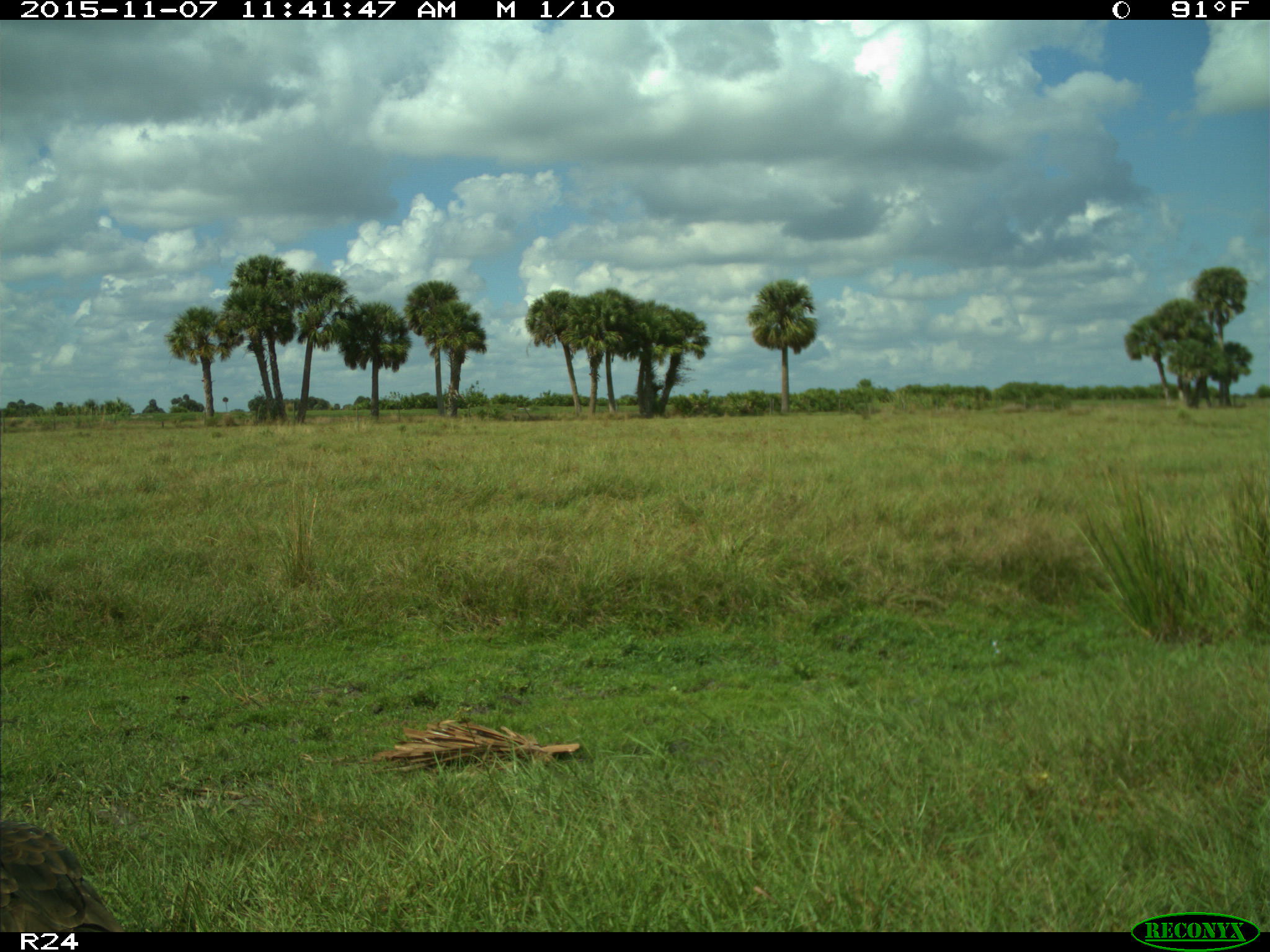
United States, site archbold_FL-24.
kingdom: Animalia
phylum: Chordata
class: Aves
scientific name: Aves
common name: birds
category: unidentified bird